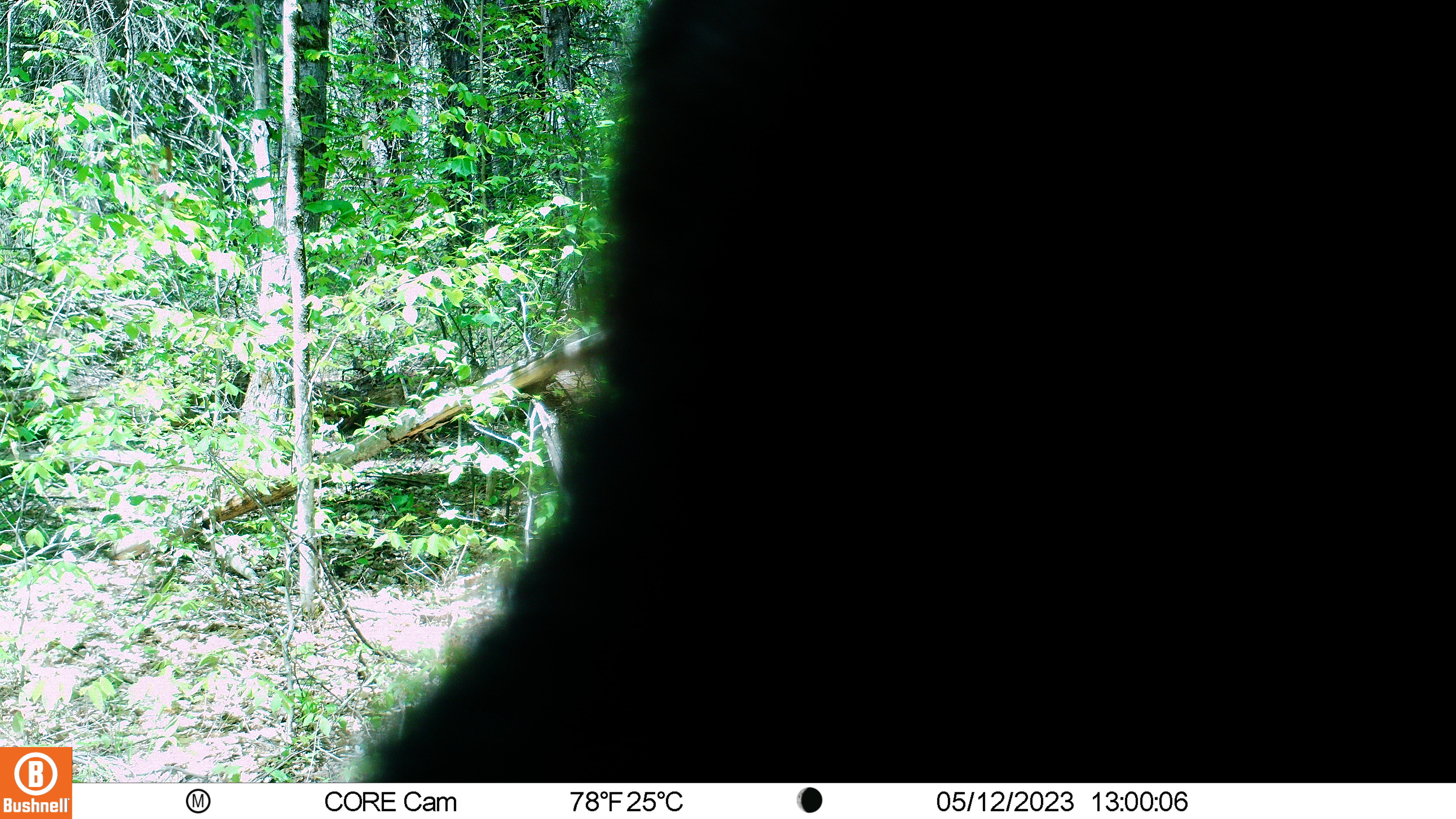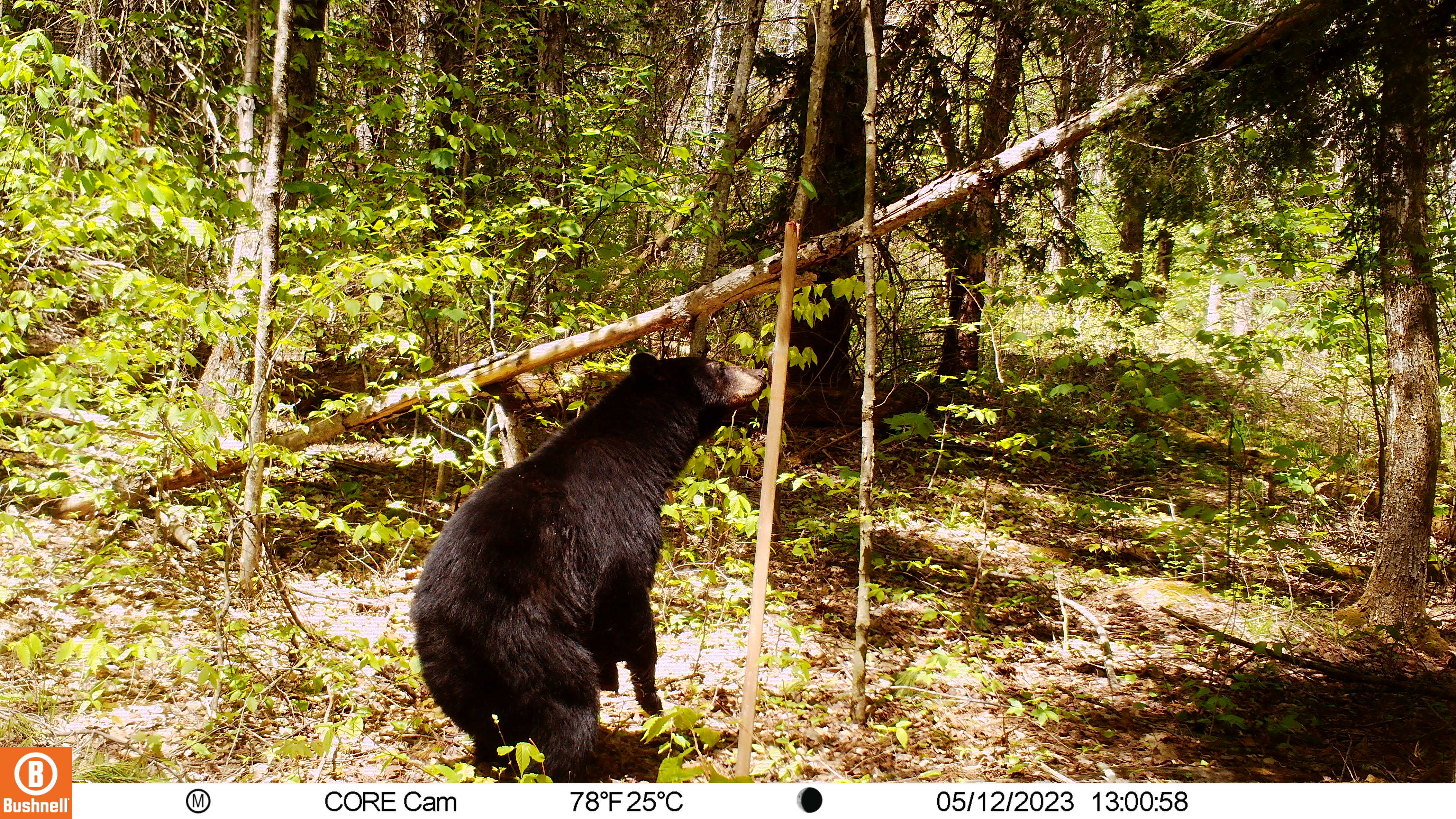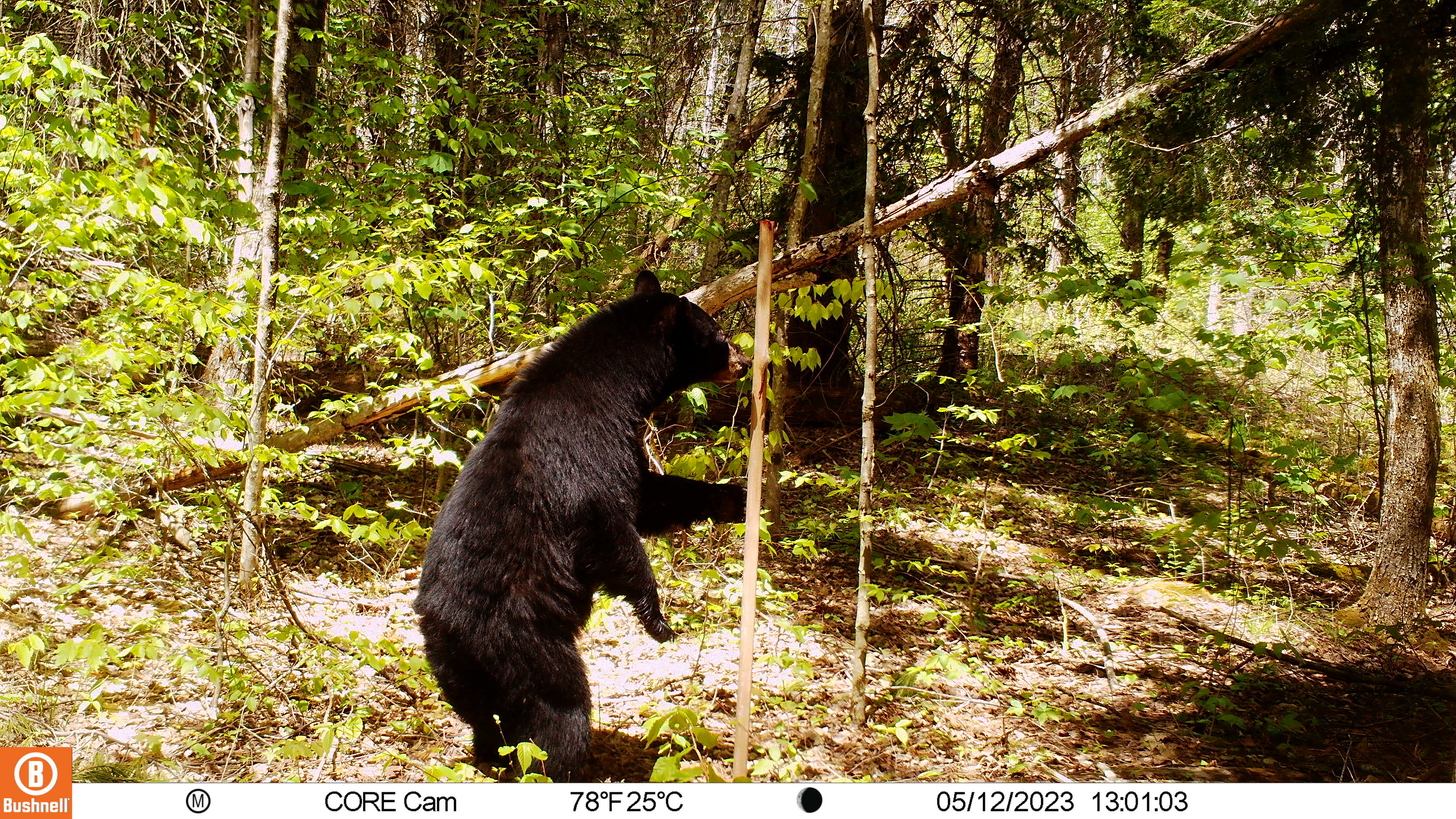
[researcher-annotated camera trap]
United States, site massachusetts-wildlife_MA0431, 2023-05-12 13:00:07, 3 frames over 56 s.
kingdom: Animalia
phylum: Chordata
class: Mammalia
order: Carnivora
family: Ursidae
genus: Ursus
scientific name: Ursus americanus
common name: black bear